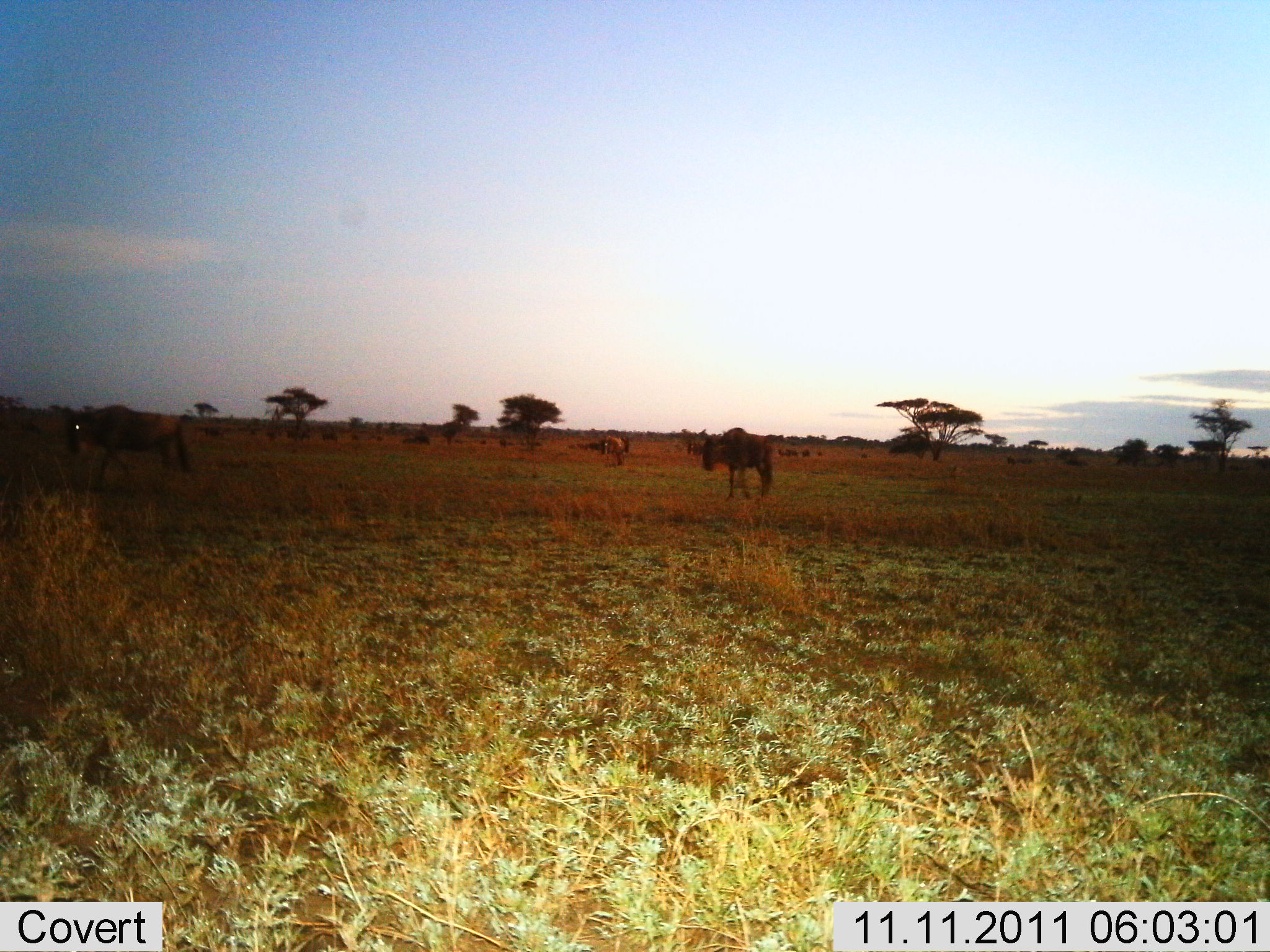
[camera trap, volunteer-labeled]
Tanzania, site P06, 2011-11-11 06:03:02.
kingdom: Animalia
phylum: Chordata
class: Mammalia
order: Artiodactyla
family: Bovidae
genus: Connochaetes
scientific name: Connochaetes taurinus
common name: blue wildebeest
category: wildebeest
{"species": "wildebeest (blue wildebeest) (Connochaetes taurinus)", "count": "2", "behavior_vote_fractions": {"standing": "50%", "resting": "0%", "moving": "50%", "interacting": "0%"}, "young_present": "0%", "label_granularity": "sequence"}